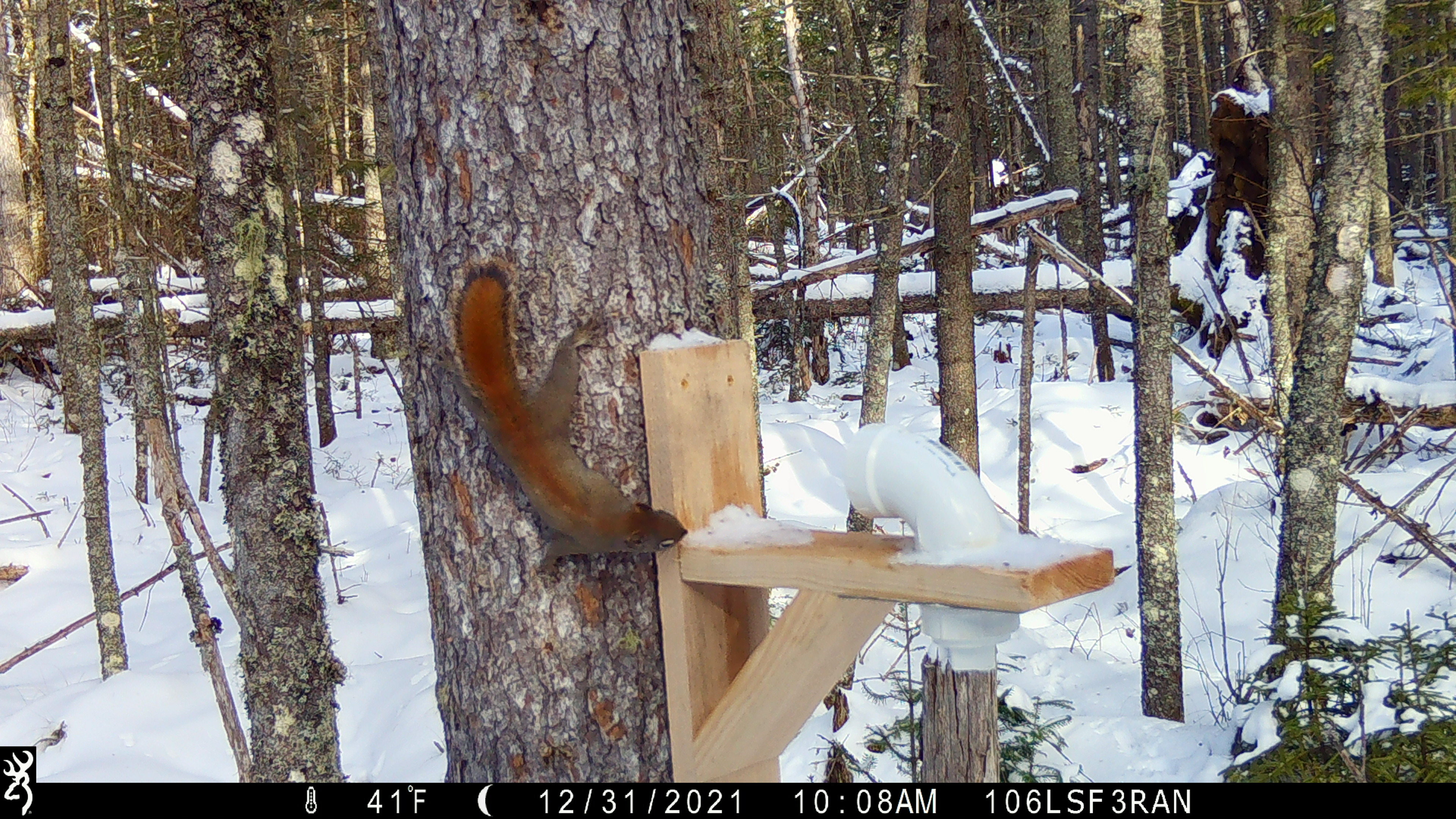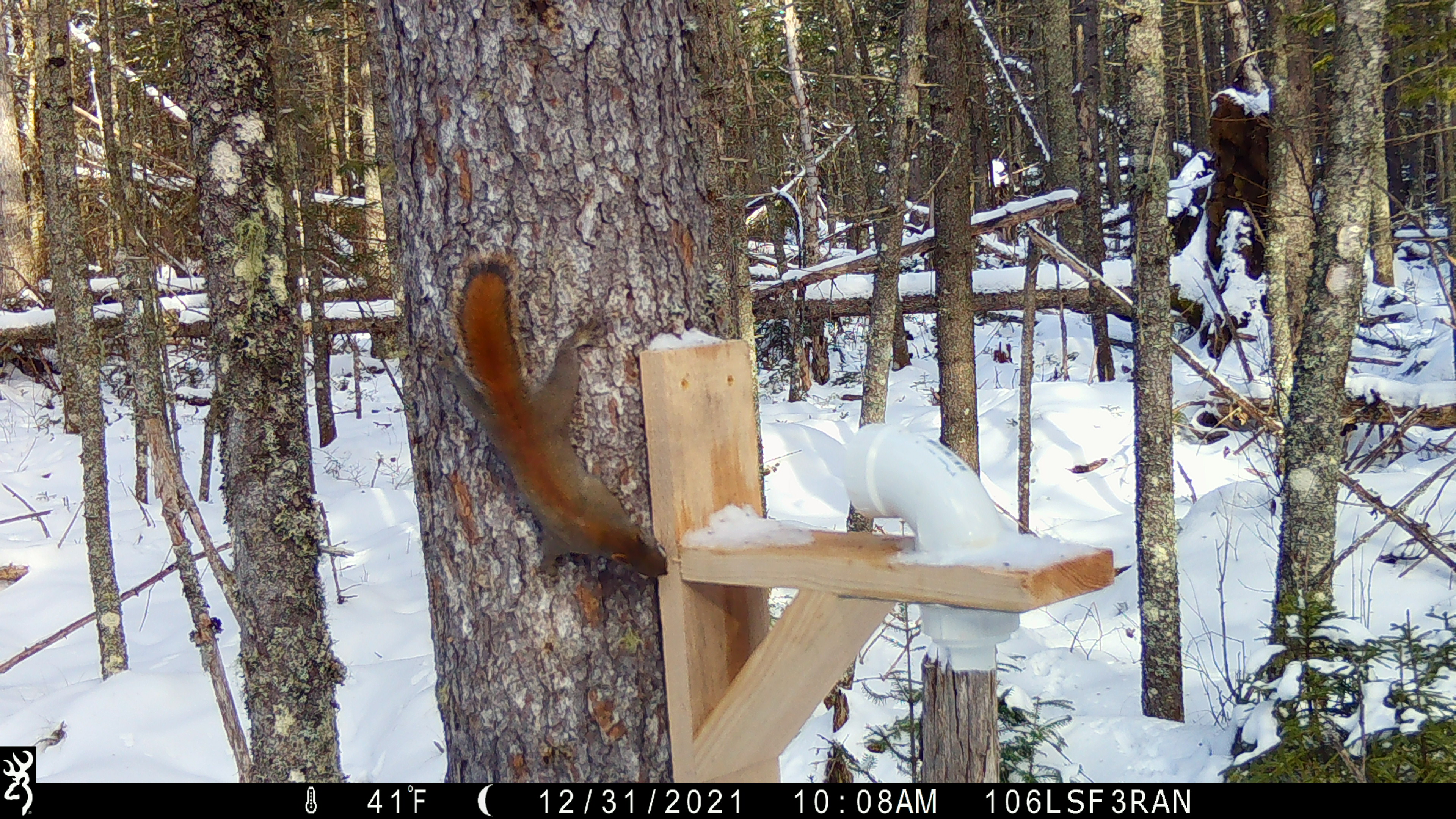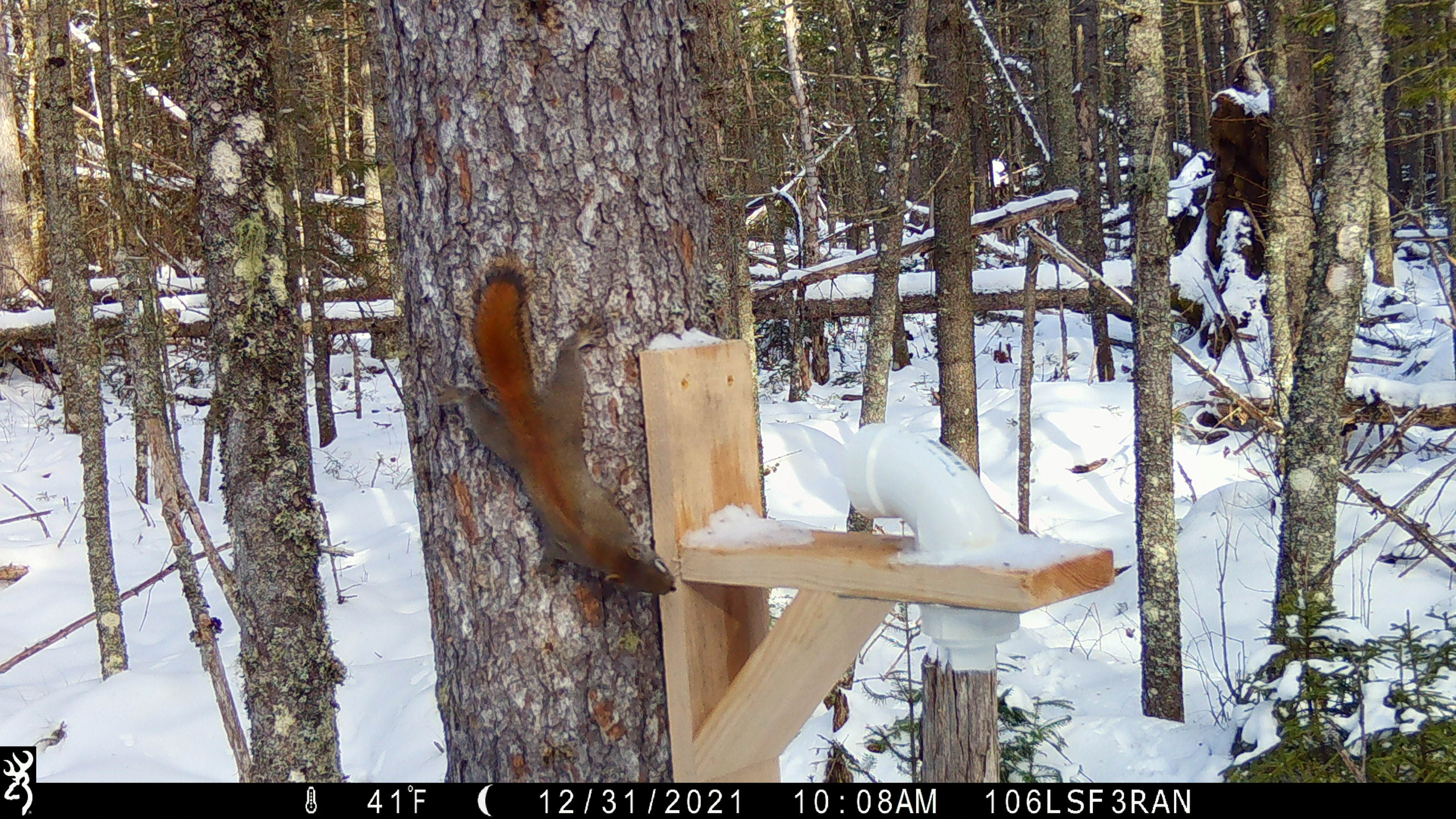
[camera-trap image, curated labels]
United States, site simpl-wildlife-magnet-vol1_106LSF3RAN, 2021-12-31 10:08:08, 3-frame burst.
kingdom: Animalia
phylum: Chordata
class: Mammalia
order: Rodentia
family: Sciuridae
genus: Tamiasciurus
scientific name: Tamiasciurus hudsonicus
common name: red squirrel